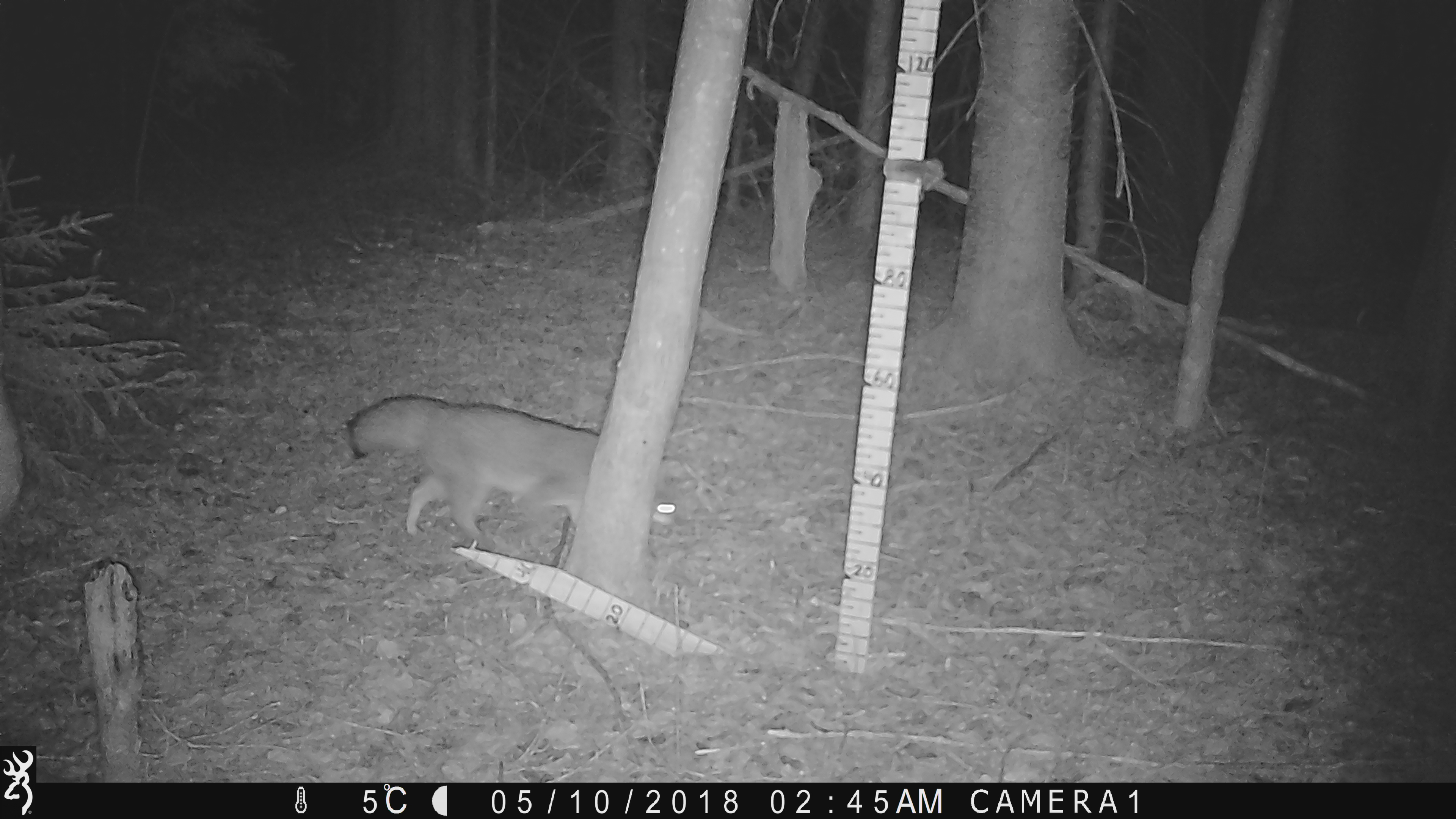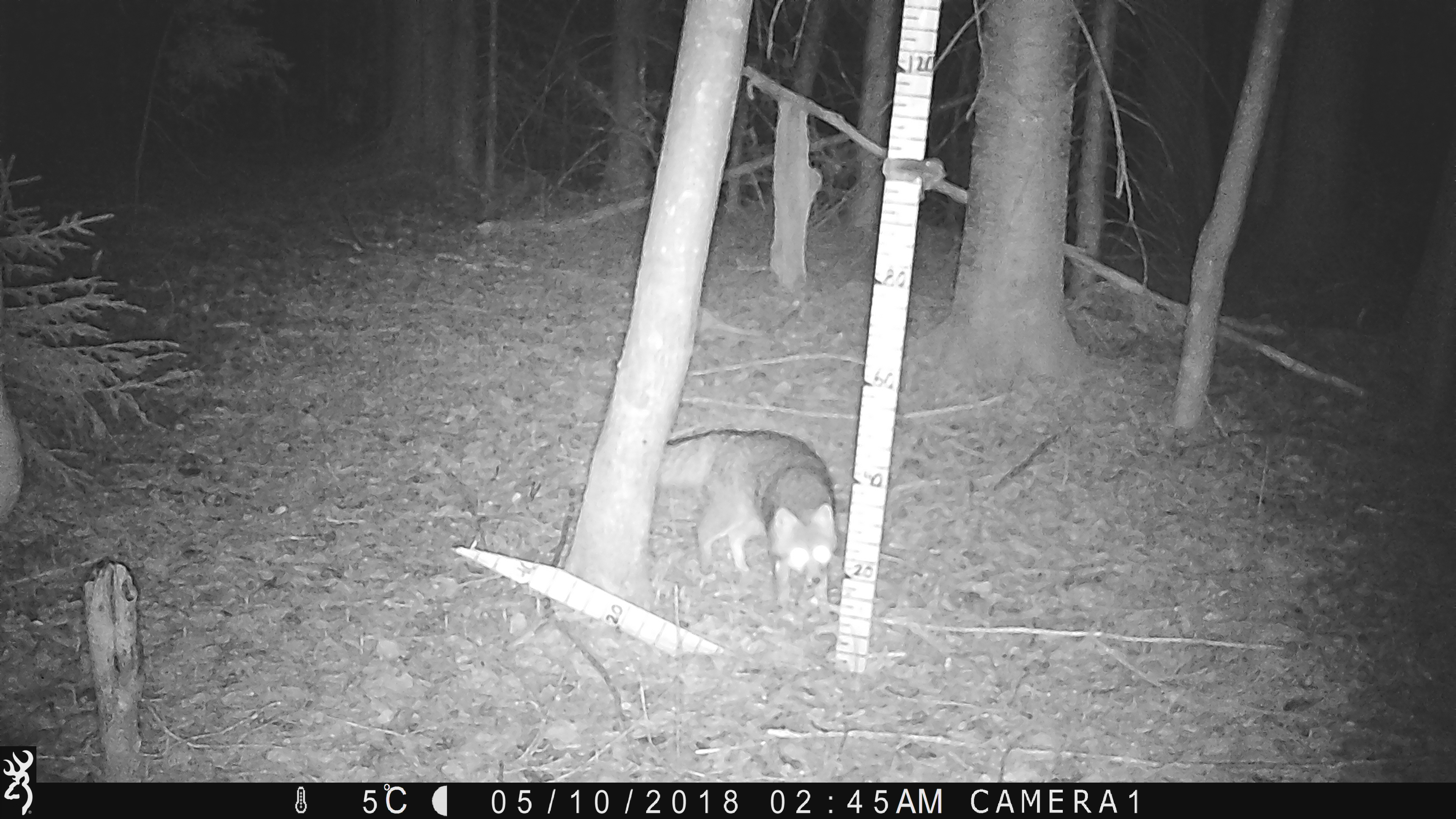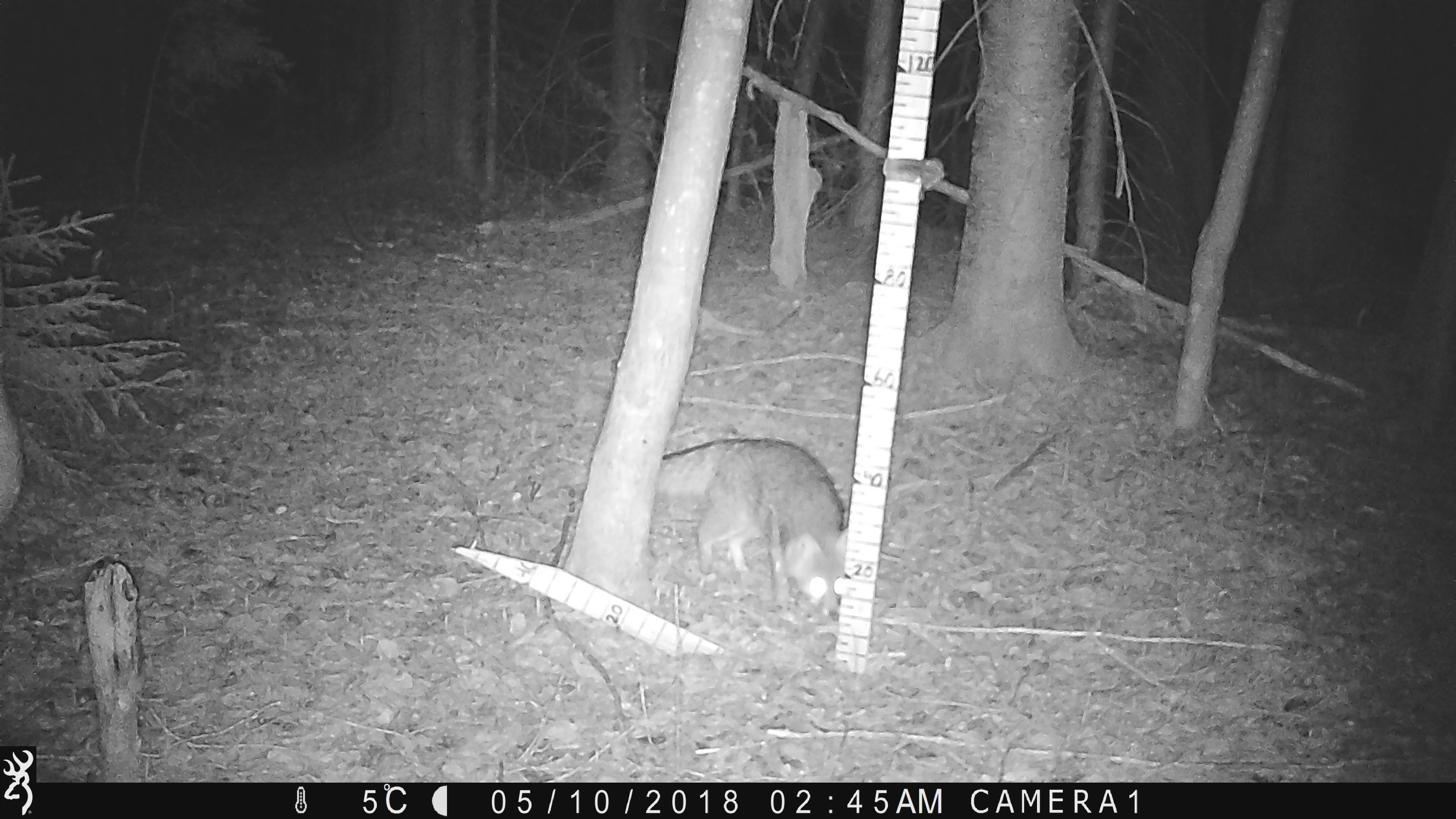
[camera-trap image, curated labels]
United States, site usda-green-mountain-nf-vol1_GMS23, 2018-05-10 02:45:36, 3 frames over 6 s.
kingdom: Animalia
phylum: Chordata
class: Mammalia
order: Carnivora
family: Canidae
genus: Urocyon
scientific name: Urocyon cinereoargenteus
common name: gray fox